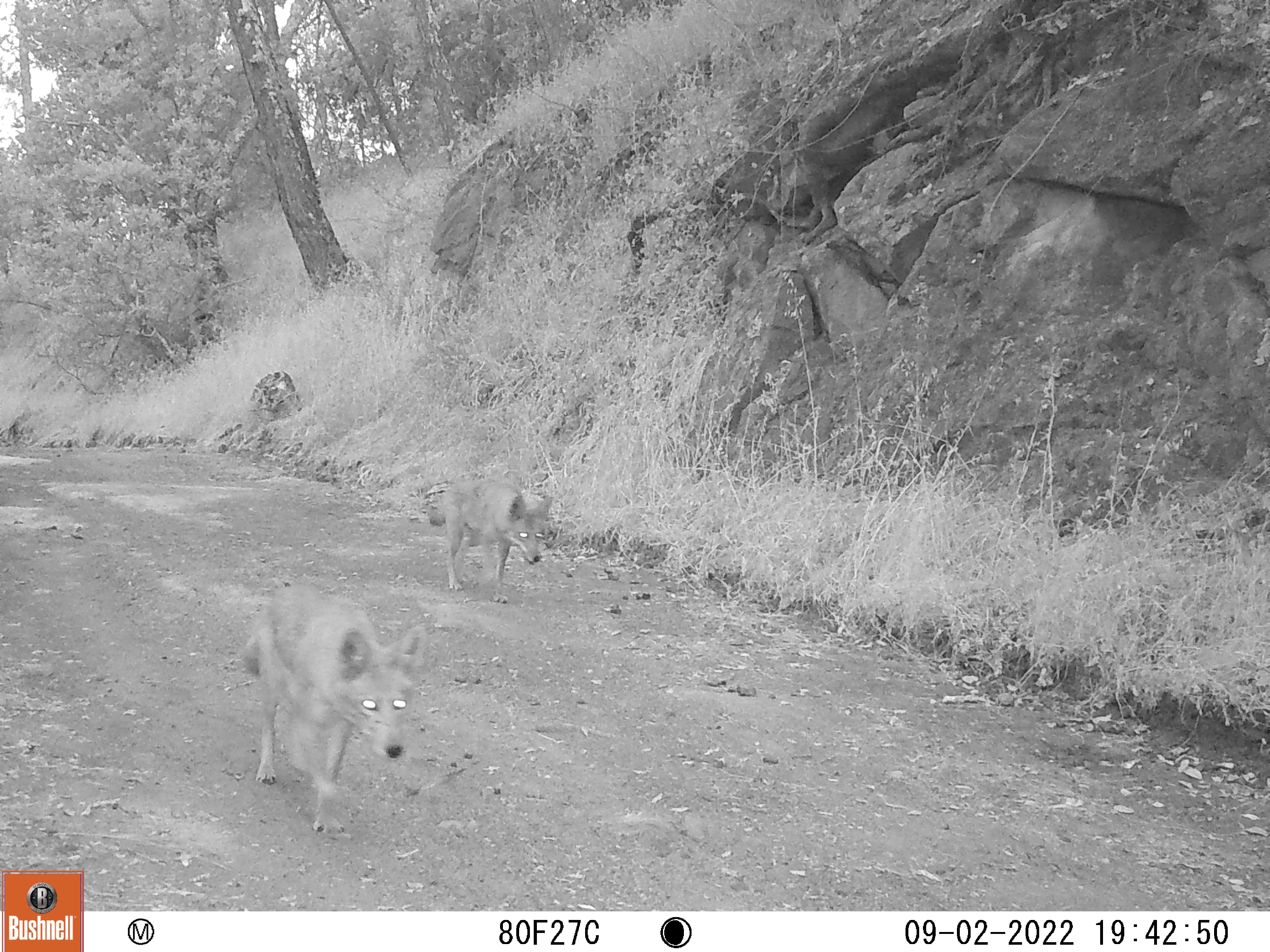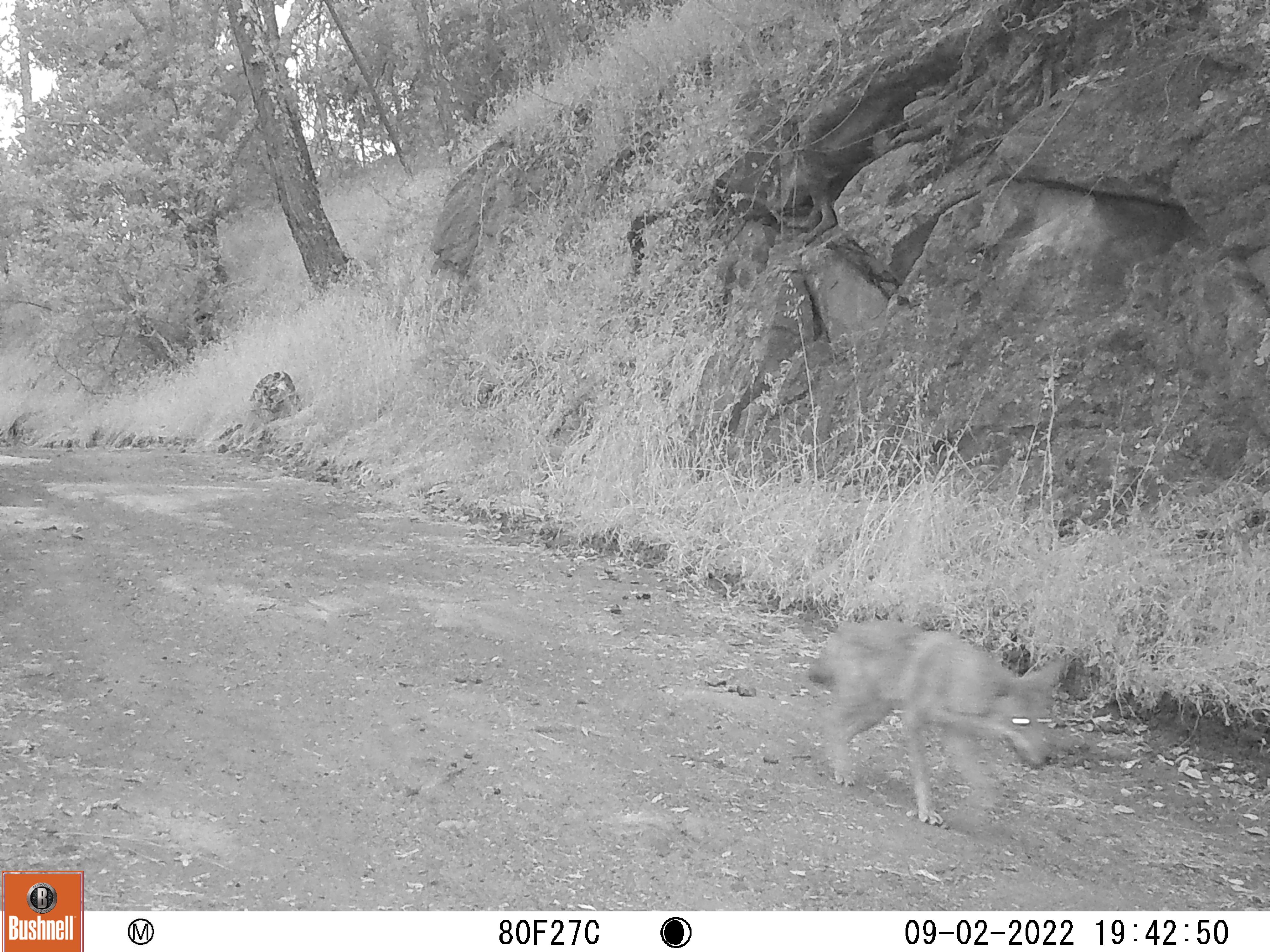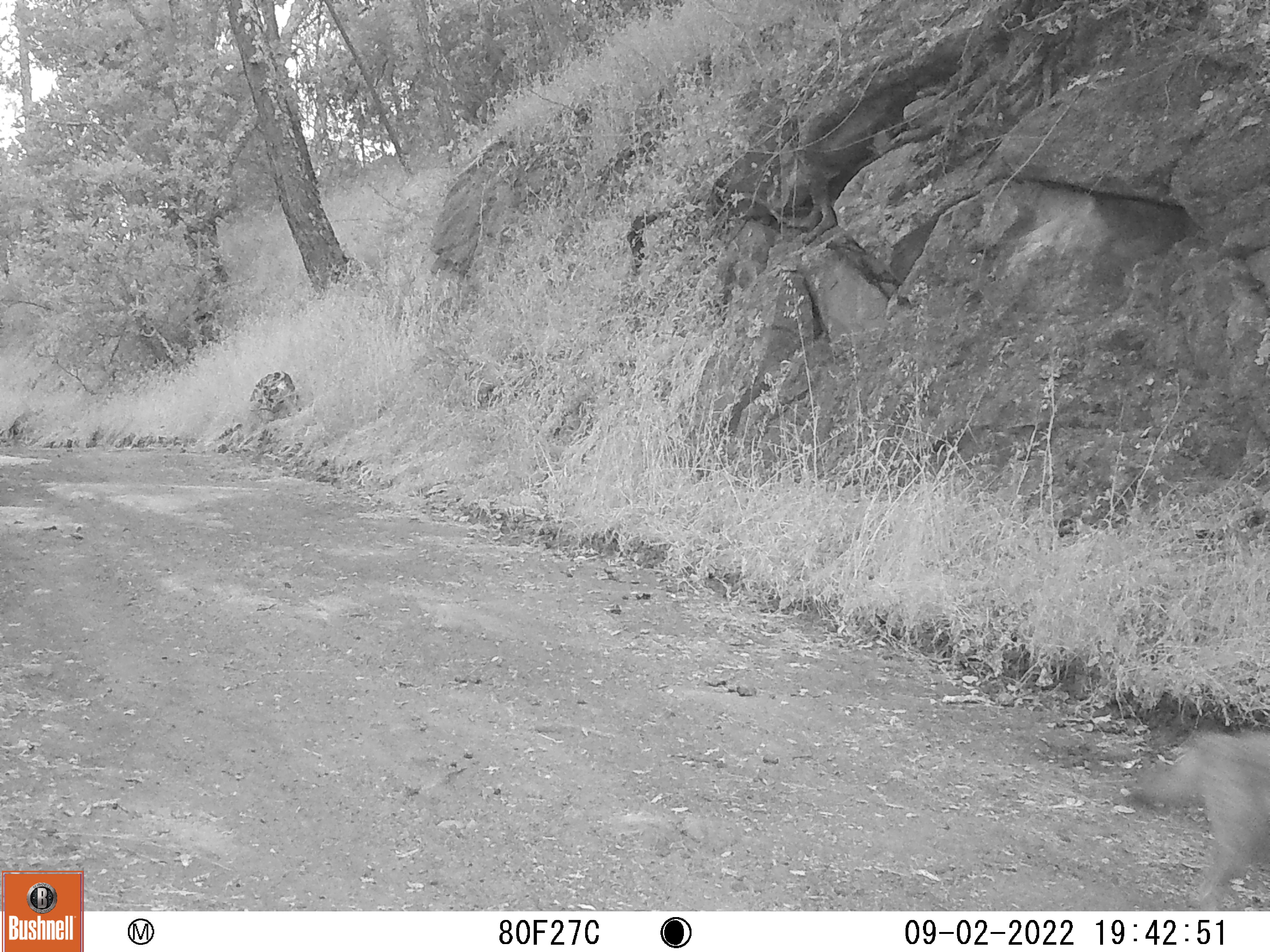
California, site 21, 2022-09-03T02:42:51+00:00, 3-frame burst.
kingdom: Animalia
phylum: Chordata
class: Mammalia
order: Carnivora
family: Canidae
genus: Canis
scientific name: Canis latrans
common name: coyote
Coyote (Canis latrans).